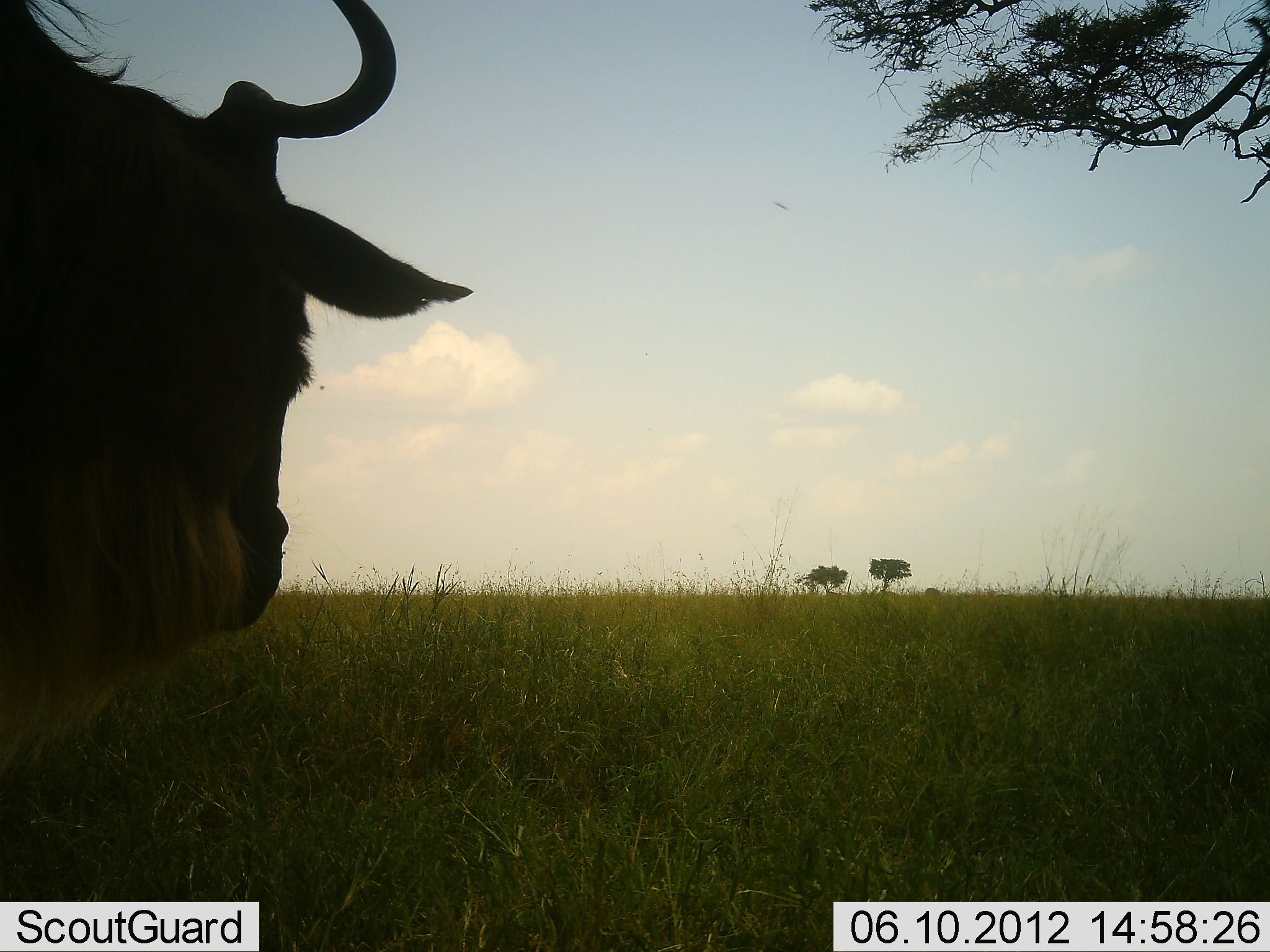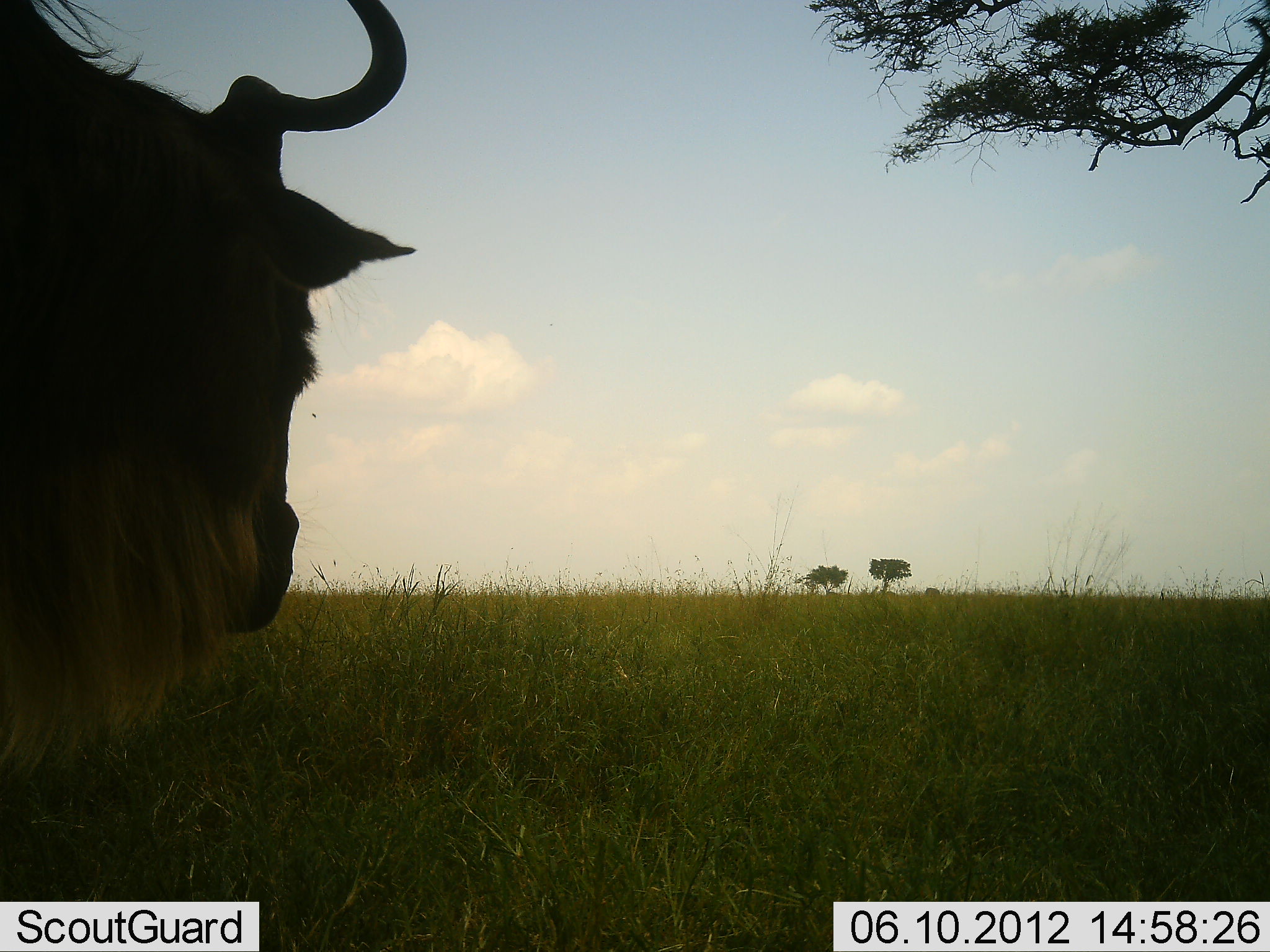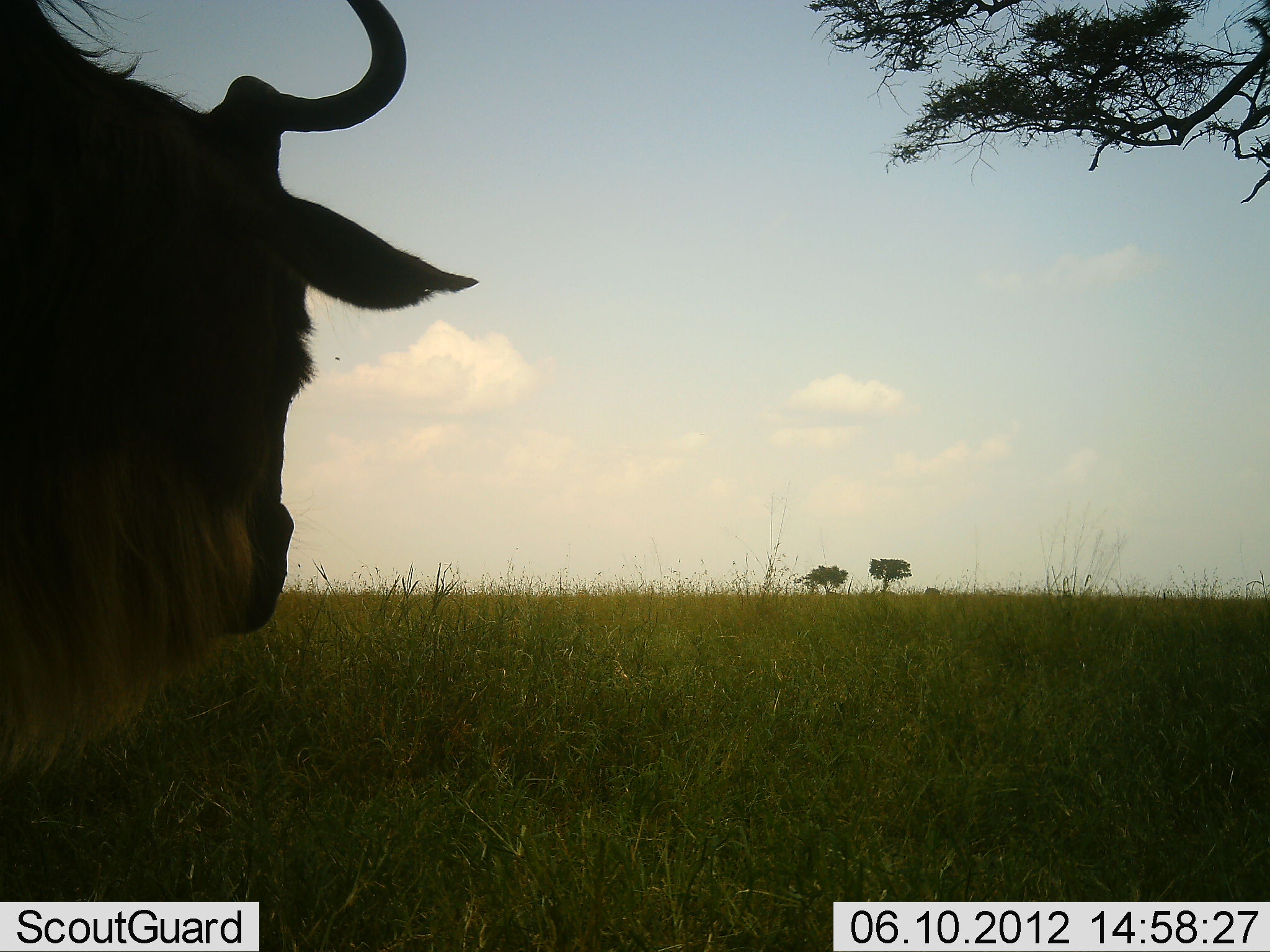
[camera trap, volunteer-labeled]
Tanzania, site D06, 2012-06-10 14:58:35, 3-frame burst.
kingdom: Animalia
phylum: Chordata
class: Mammalia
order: Artiodactyla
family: Bovidae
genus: Connochaetes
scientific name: Connochaetes taurinus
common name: blue wildebeest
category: wildebeest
Wildebeest (blue wildebeest) (Connochaetes taurinus), count 1. Behavior (volunteer vote fractions): standing 100%, resting 0%, moving 0%, interacting 0%. Young present (vote fraction): 0%. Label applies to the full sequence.